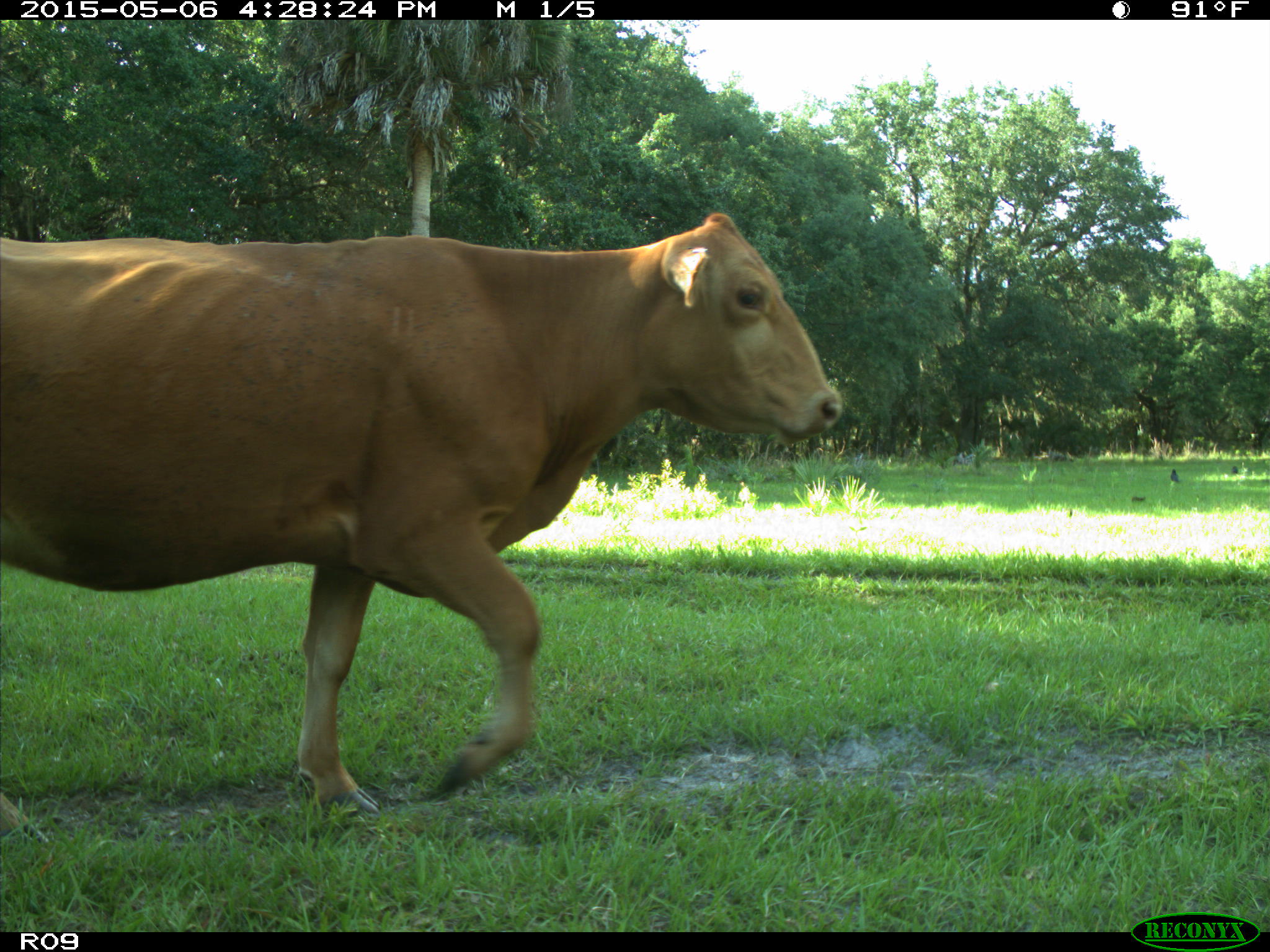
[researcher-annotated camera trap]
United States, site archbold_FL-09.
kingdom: Animalia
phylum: Chordata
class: Mammalia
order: Artiodactyla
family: Bovidae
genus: Bos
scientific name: Bos taurus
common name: domestic cow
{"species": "Bos taurus (domestic cow)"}